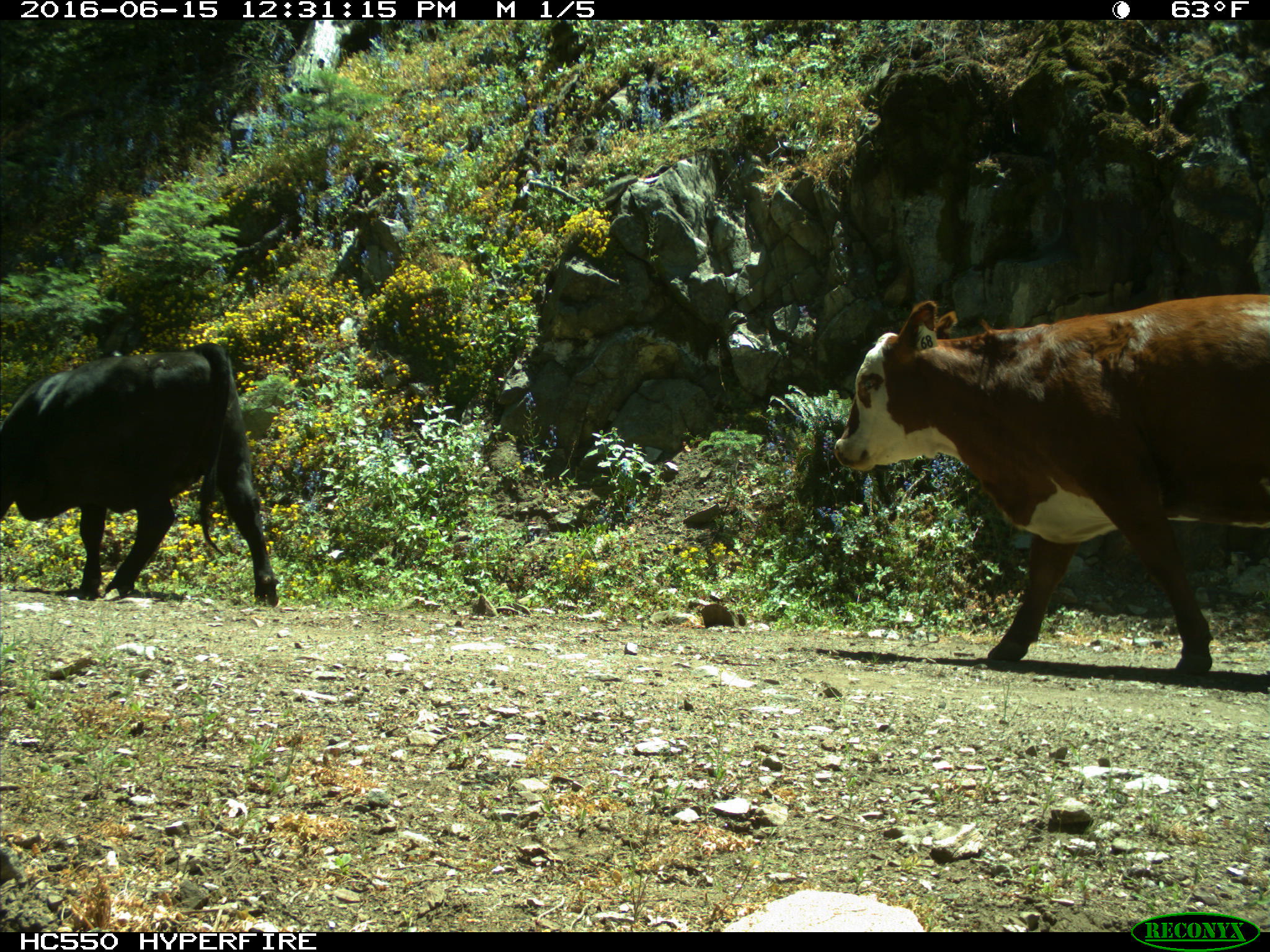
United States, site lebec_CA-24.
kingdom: Animalia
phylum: Chordata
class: Mammalia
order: Artiodactyla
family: Bovidae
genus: Bos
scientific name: Bos taurus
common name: domestic cow